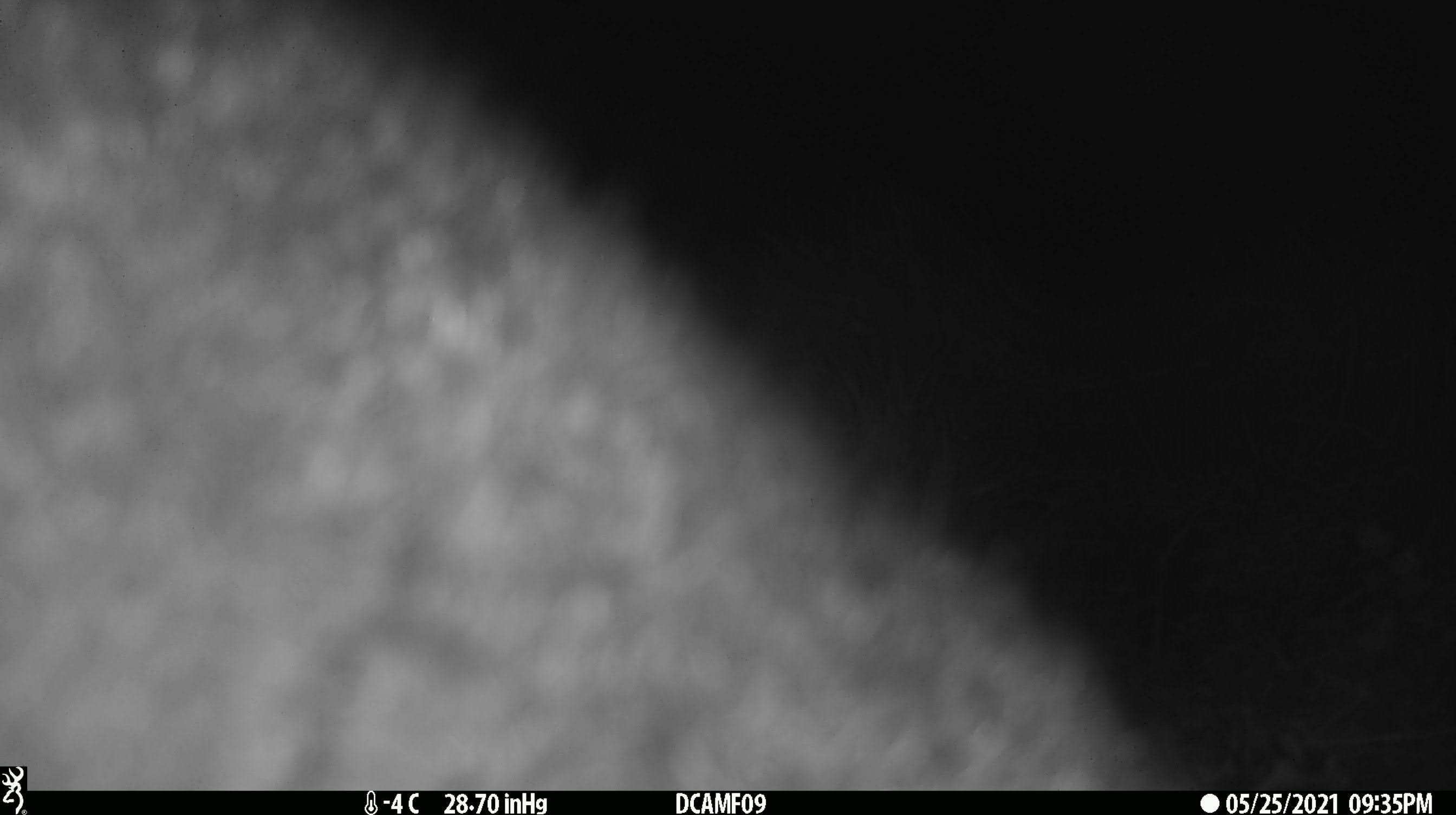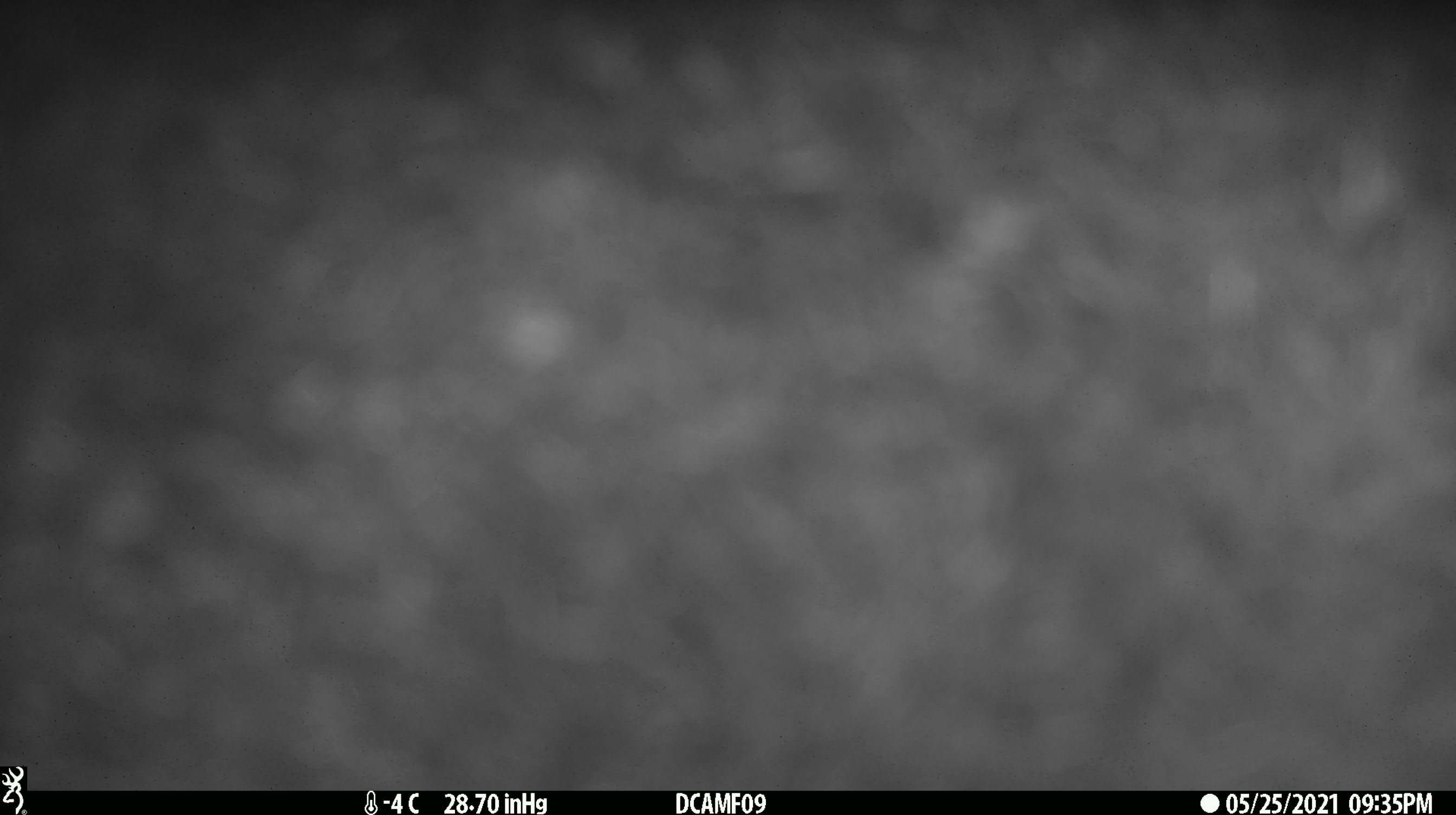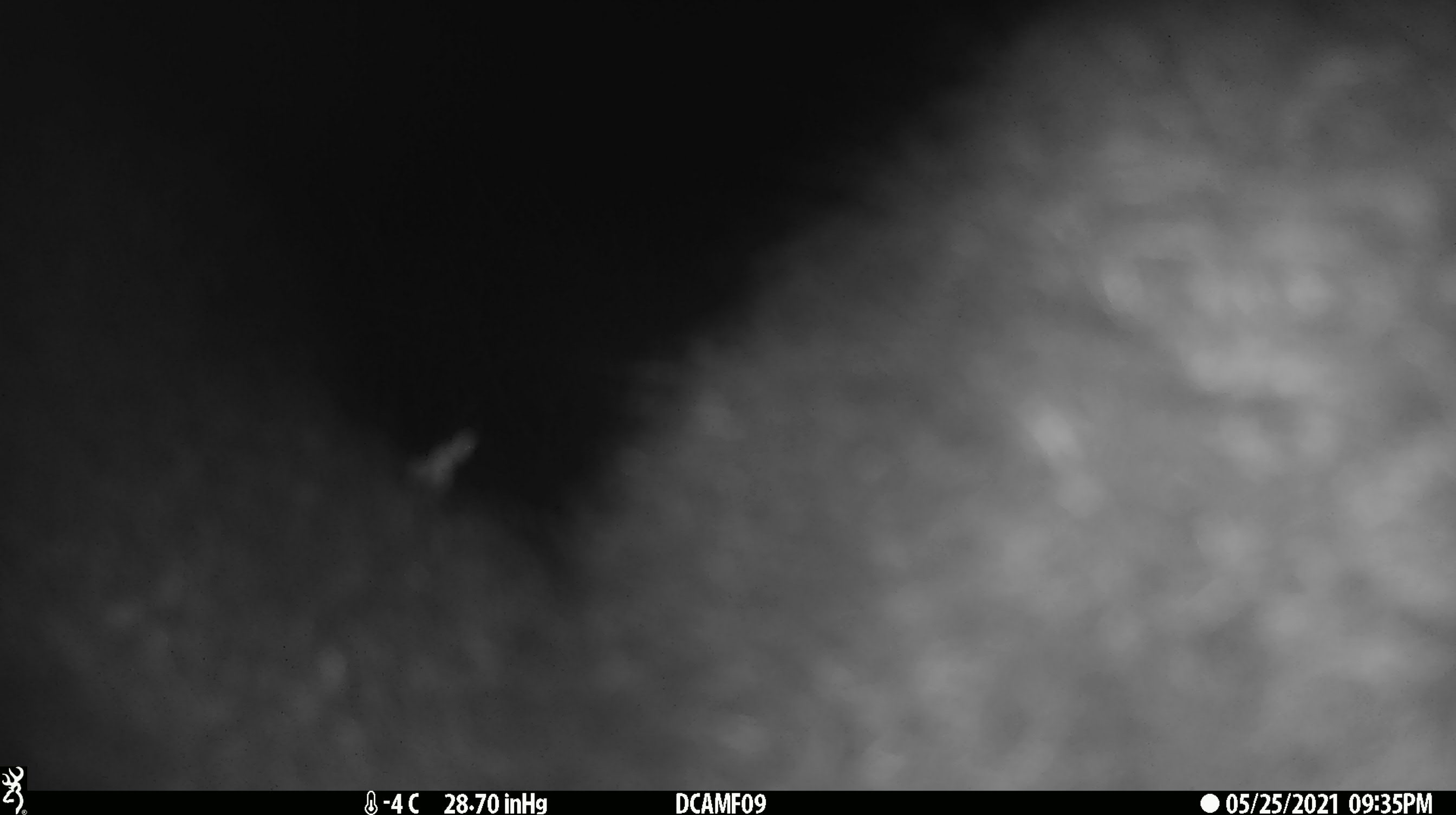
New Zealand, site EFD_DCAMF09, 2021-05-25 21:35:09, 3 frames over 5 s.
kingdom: Animalia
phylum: Chordata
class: Mammalia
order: Diprotodontia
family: Phalangeridae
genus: Trichosurus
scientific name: Trichosurus vulpecula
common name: common brushtail possum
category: possum